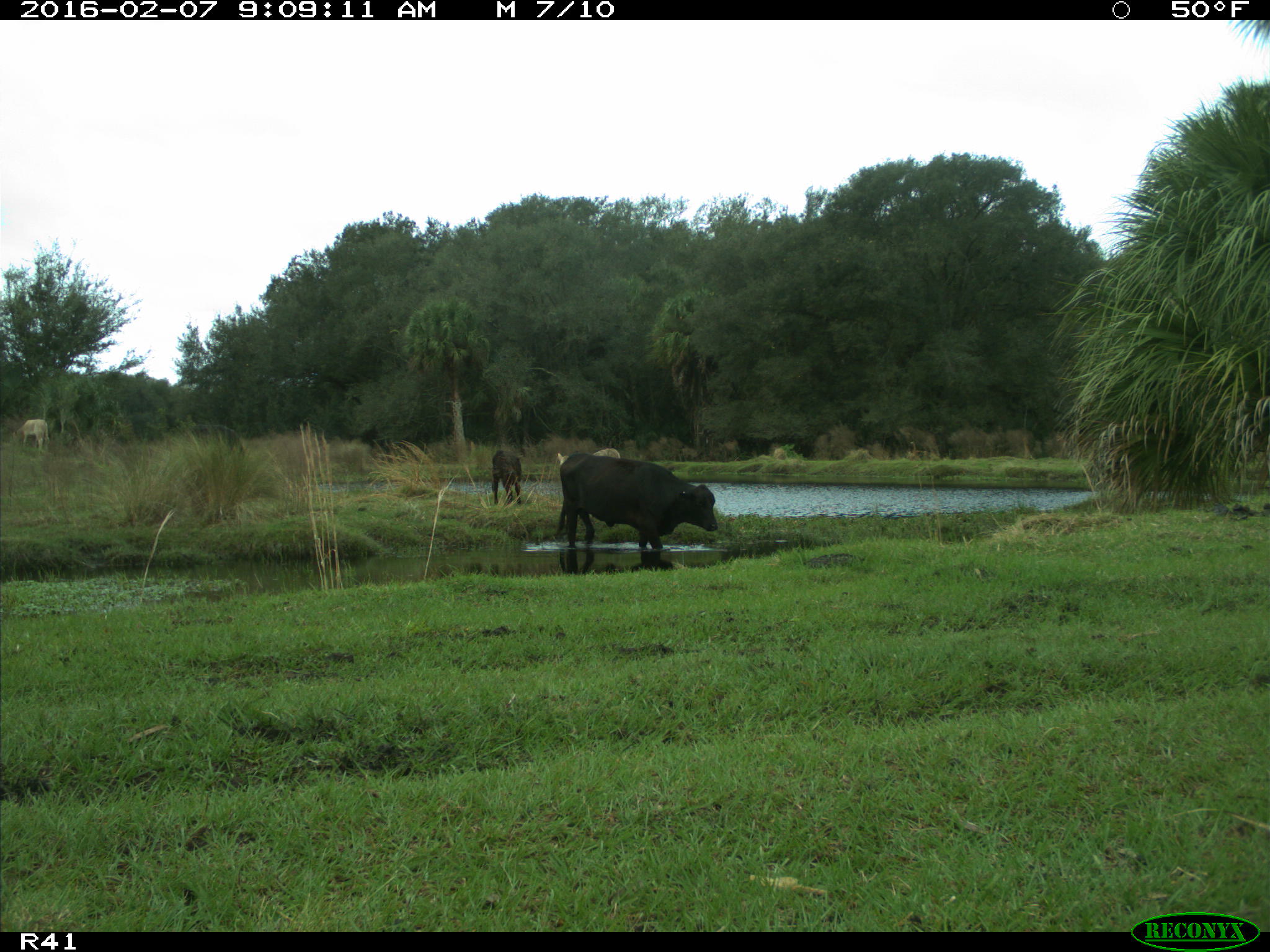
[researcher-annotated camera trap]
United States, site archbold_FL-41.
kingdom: Animalia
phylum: Chordata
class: Mammalia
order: Artiodactyla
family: Bovidae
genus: Bos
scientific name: Bos taurus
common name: domestic cow